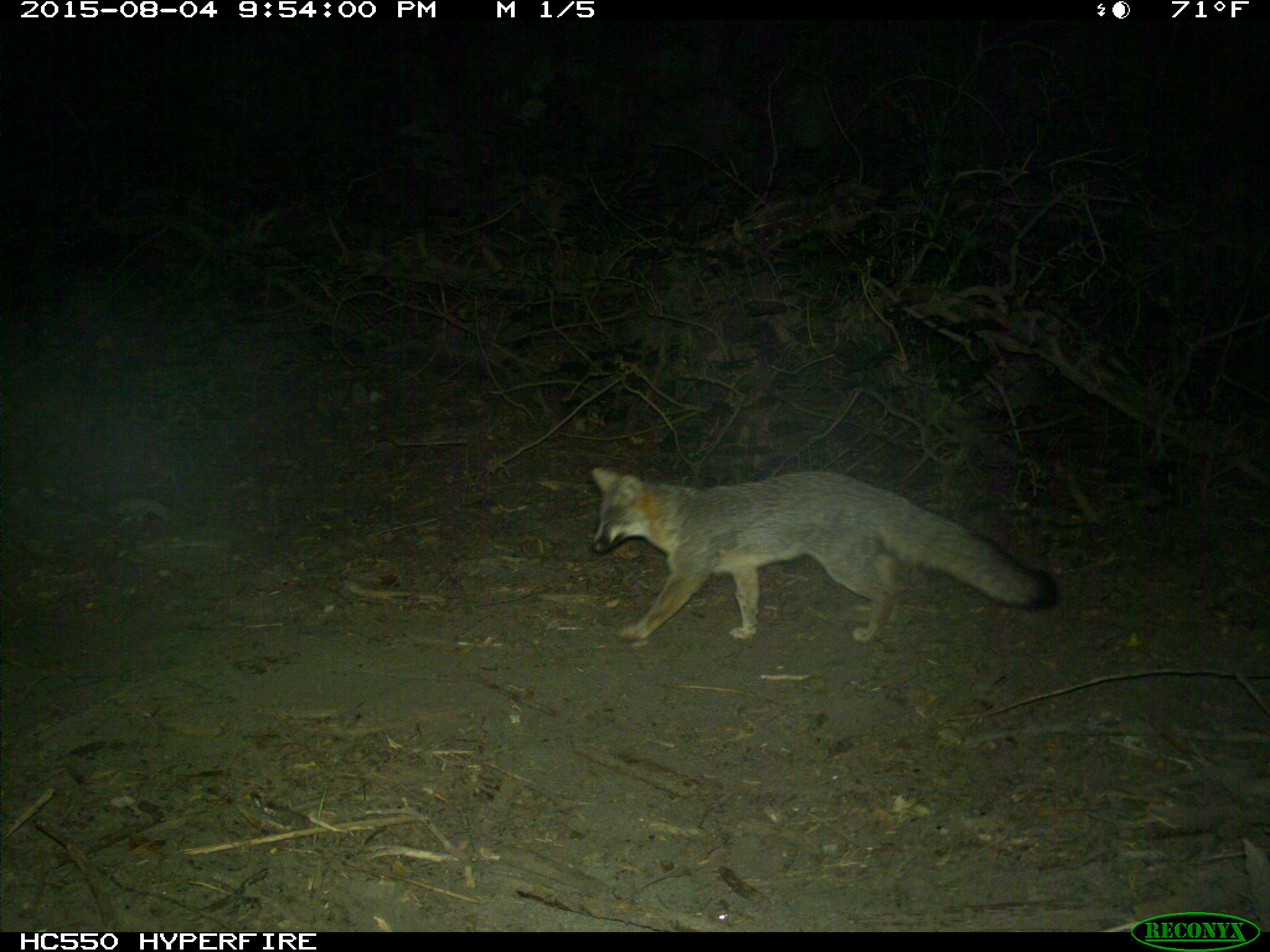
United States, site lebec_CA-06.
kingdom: Animalia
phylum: Chordata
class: Mammalia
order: Carnivora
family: Canidae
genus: Urocyon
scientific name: Urocyon cinereoargenteus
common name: gray fox